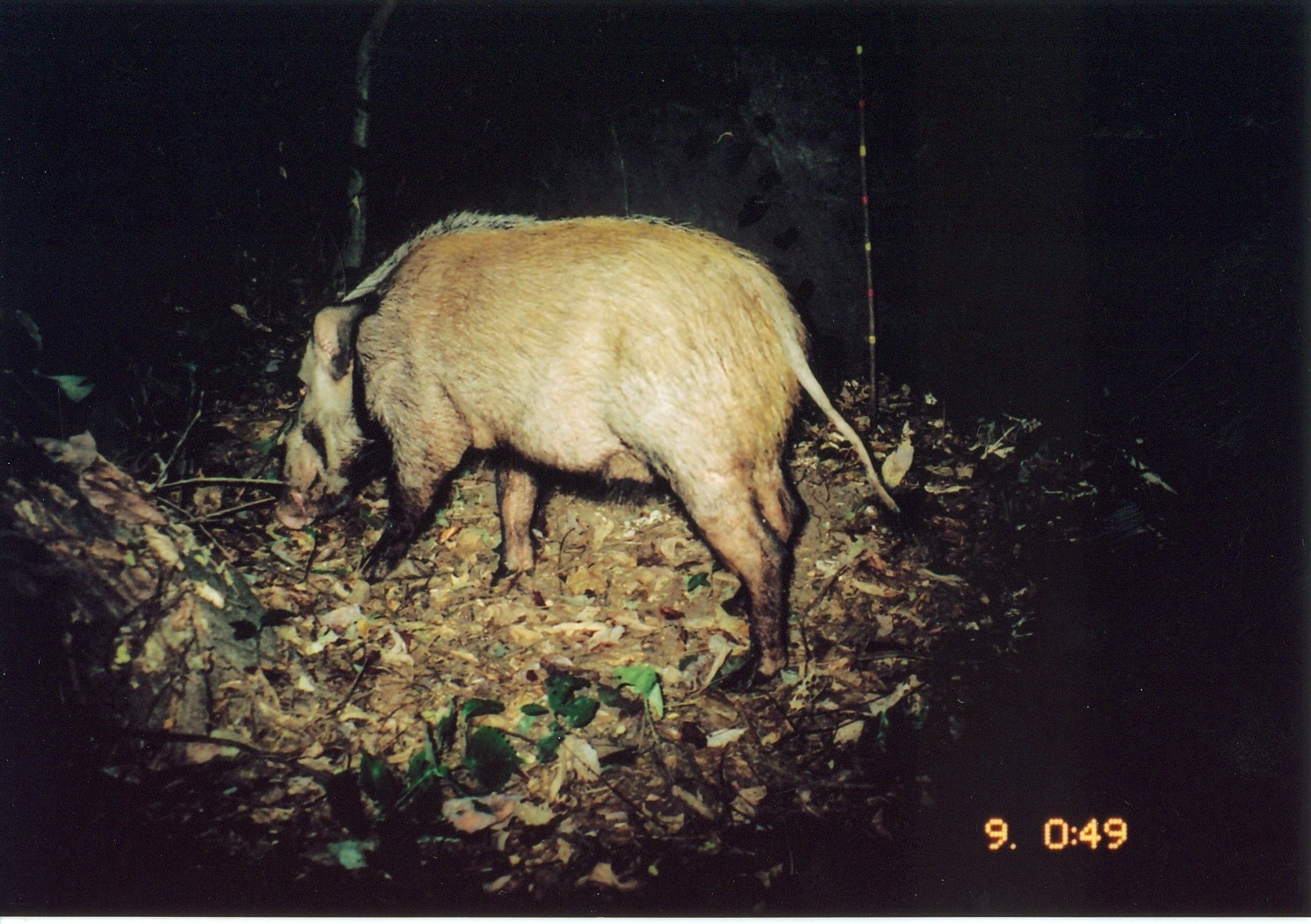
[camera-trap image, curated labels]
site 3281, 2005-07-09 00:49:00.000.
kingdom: Animalia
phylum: Chordata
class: Mammalia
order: Artiodactyla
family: Suidae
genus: Potamochoerus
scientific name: Potamochoerus larvatus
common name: bushpig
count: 1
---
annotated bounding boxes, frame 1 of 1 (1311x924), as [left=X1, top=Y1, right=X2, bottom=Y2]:
potamochoerus larvatus: [left=272, top=209, right=904, bottom=696]